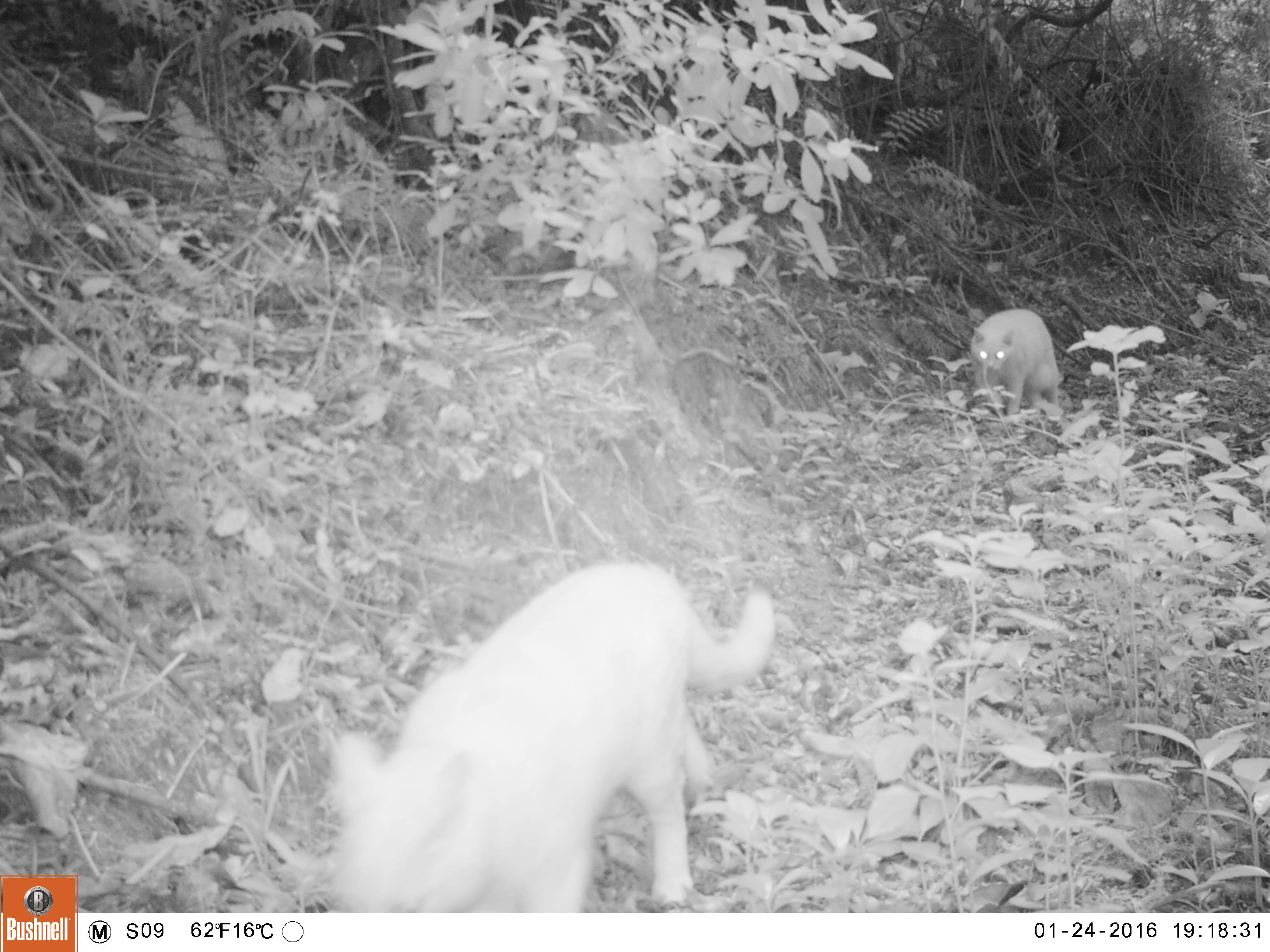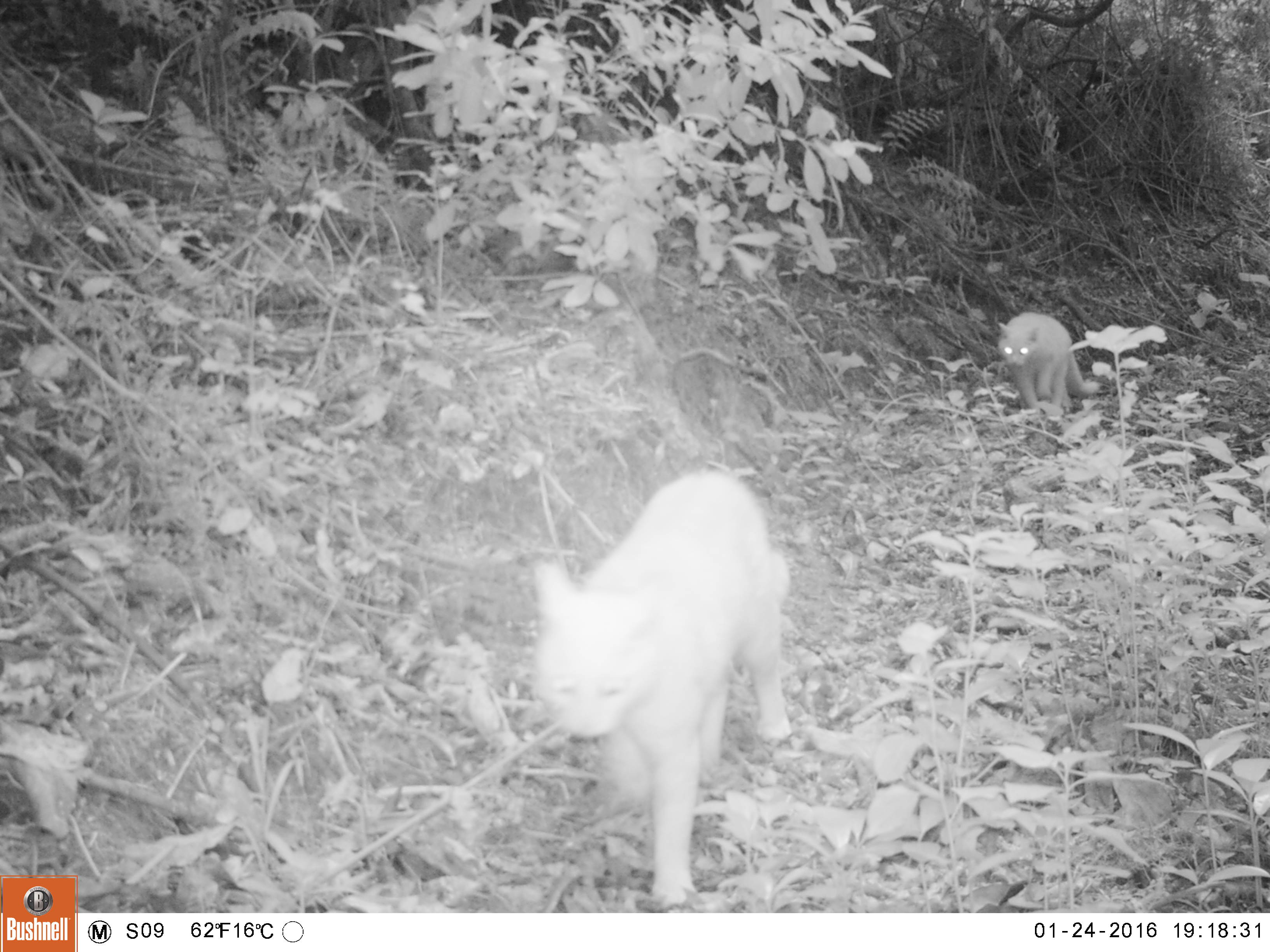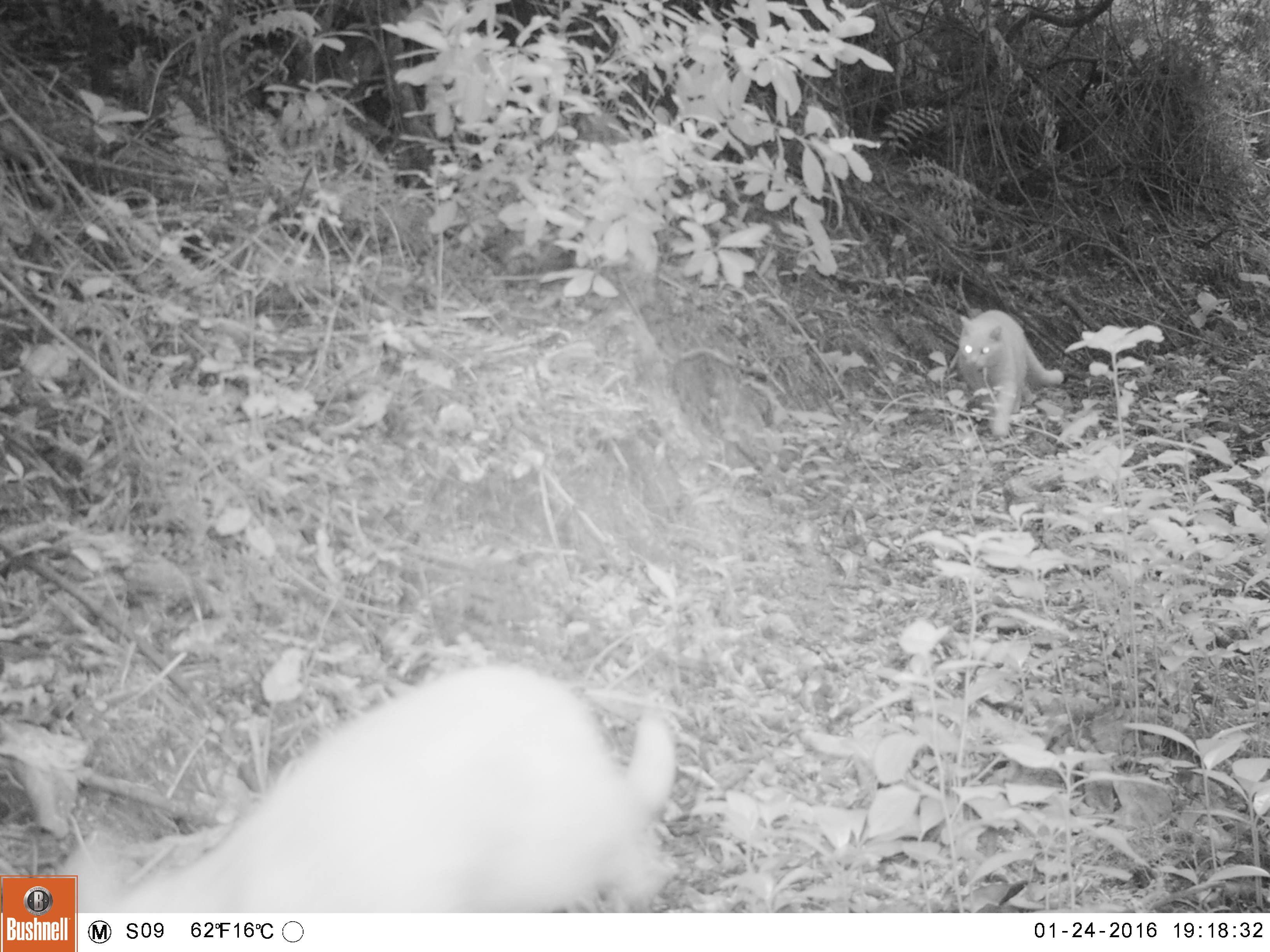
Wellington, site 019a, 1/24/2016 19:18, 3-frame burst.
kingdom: Animalia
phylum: Chordata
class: Mammalia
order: Carnivora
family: Felidae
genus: Felis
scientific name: Felis catus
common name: cat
Cat (Felis catus).